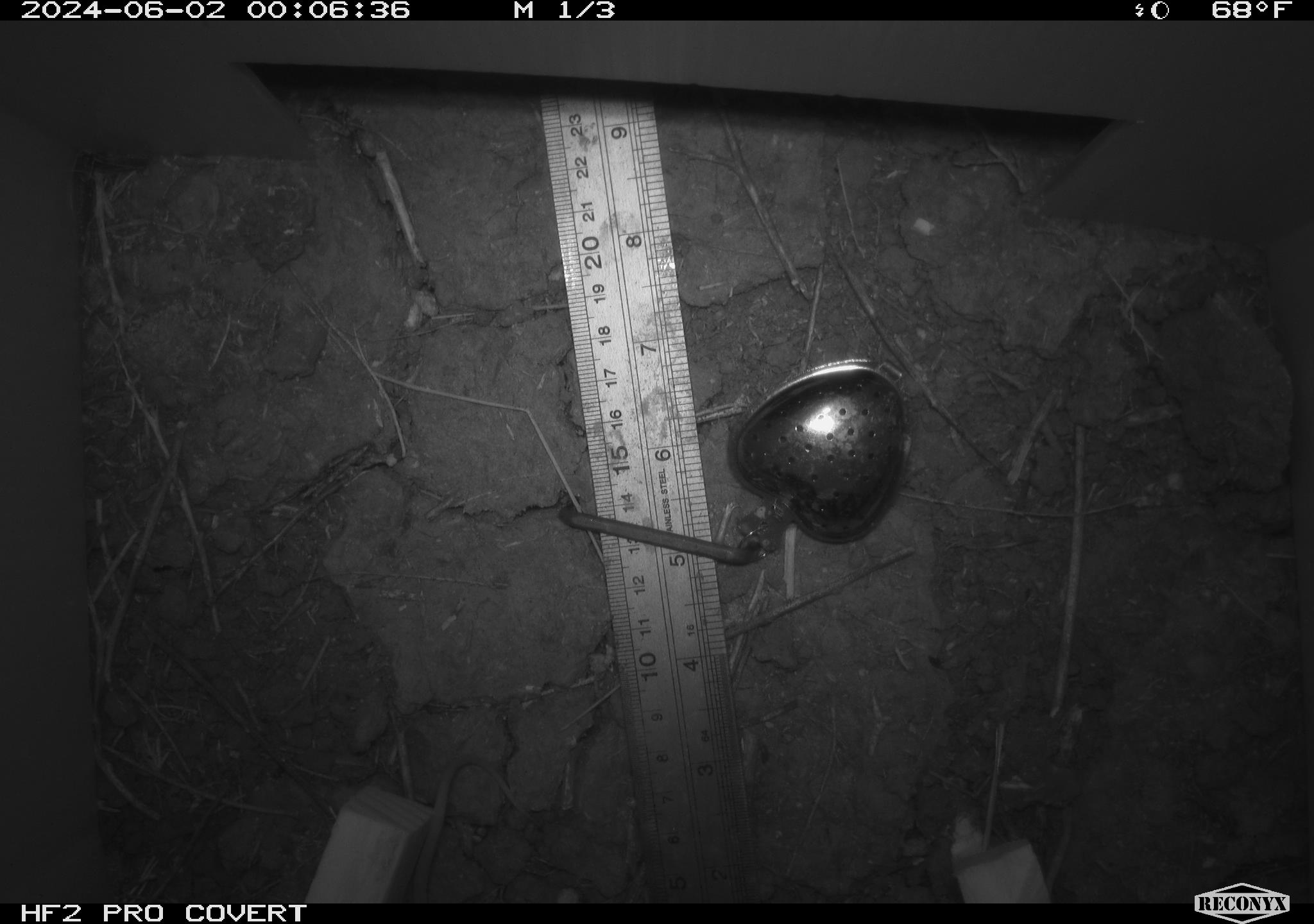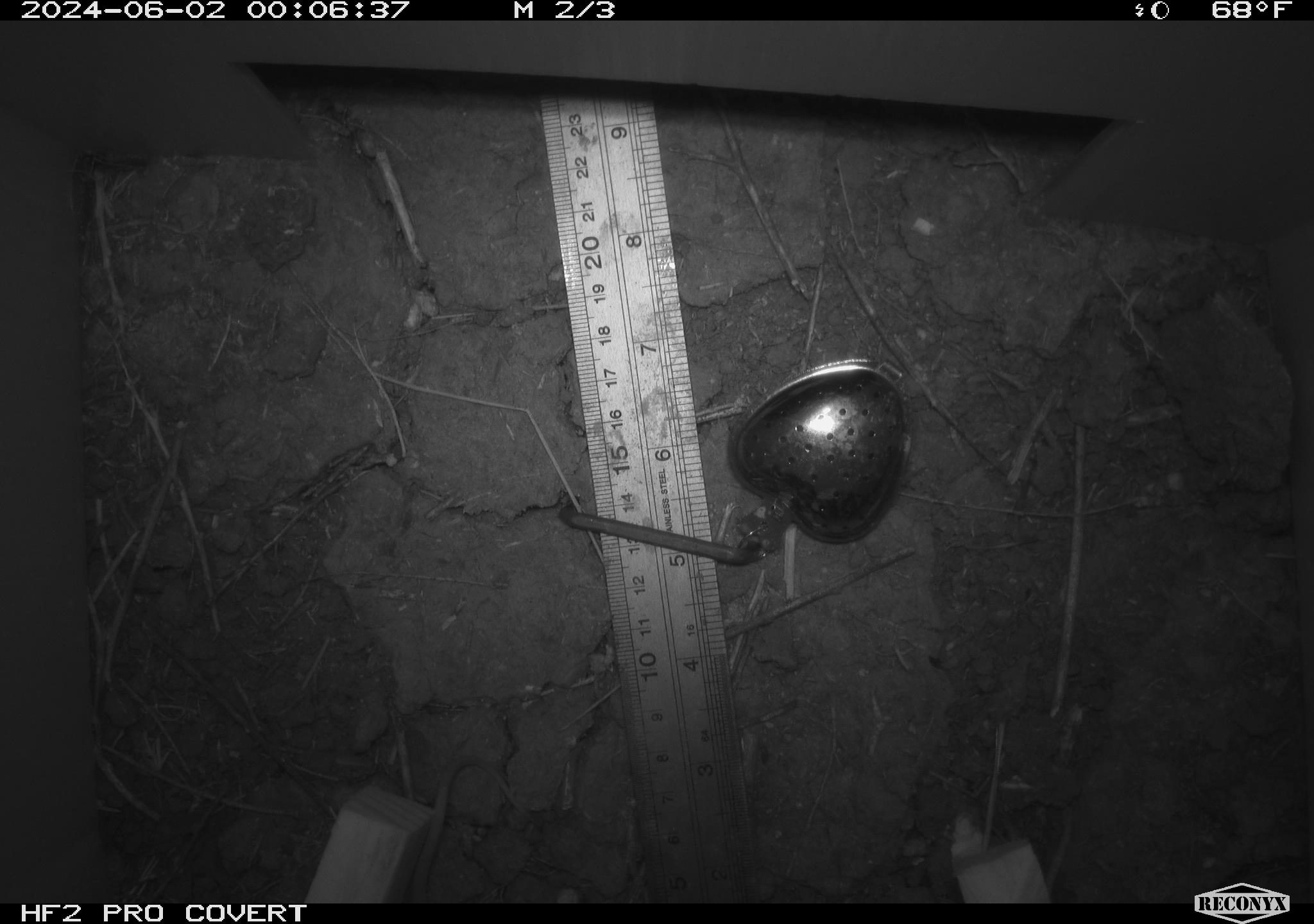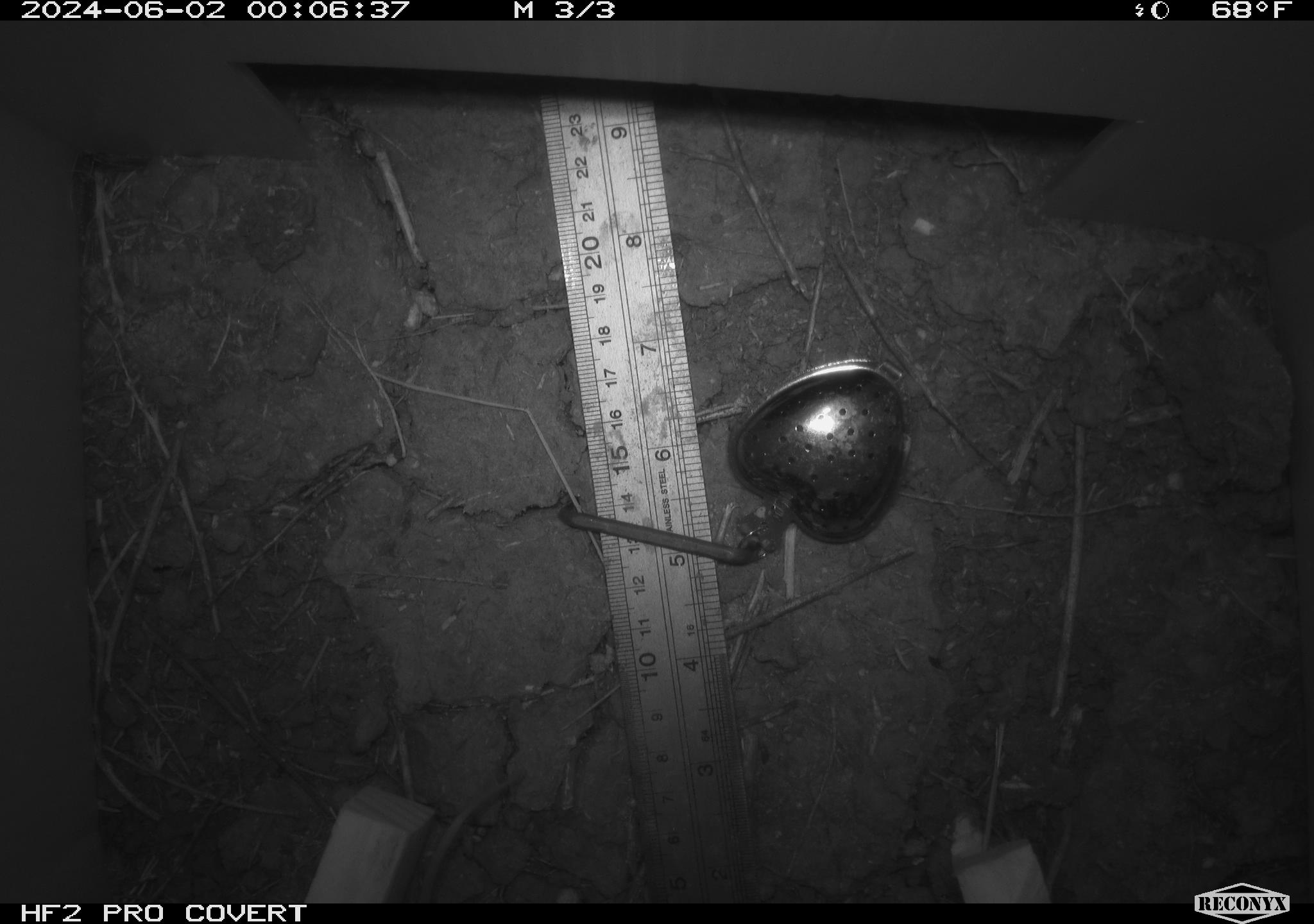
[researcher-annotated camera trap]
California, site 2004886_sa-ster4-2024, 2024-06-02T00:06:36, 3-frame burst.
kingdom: Animalia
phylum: Chordata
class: Mammalia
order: Rodentia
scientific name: Rodentia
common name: mouse species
Mouse species (Rodentia).